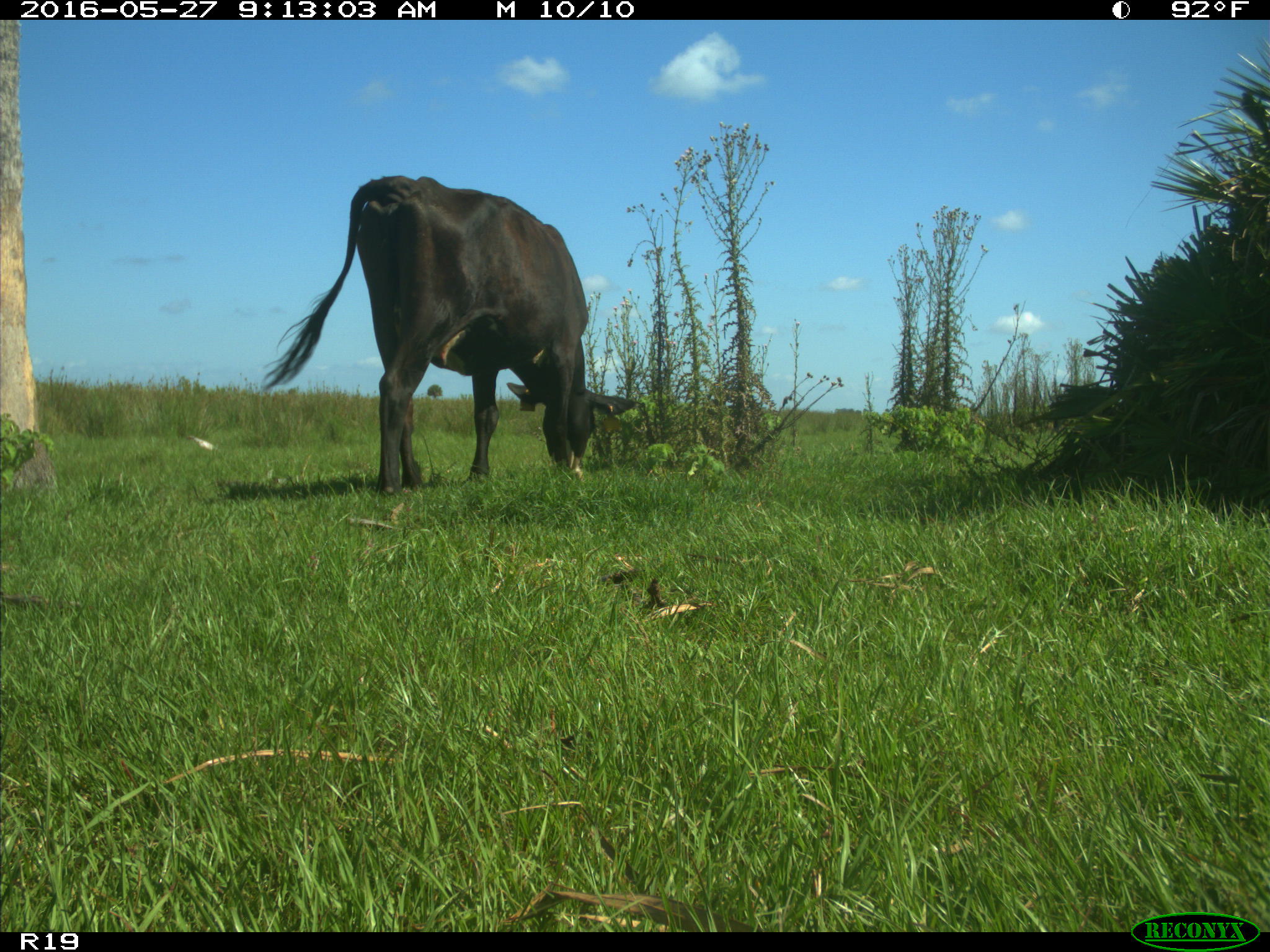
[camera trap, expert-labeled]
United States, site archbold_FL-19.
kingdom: Animalia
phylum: Chordata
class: Mammalia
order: Artiodactyla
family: Bovidae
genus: Bos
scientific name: Bos taurus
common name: domestic cow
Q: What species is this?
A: Bos taurus (domestic cow).